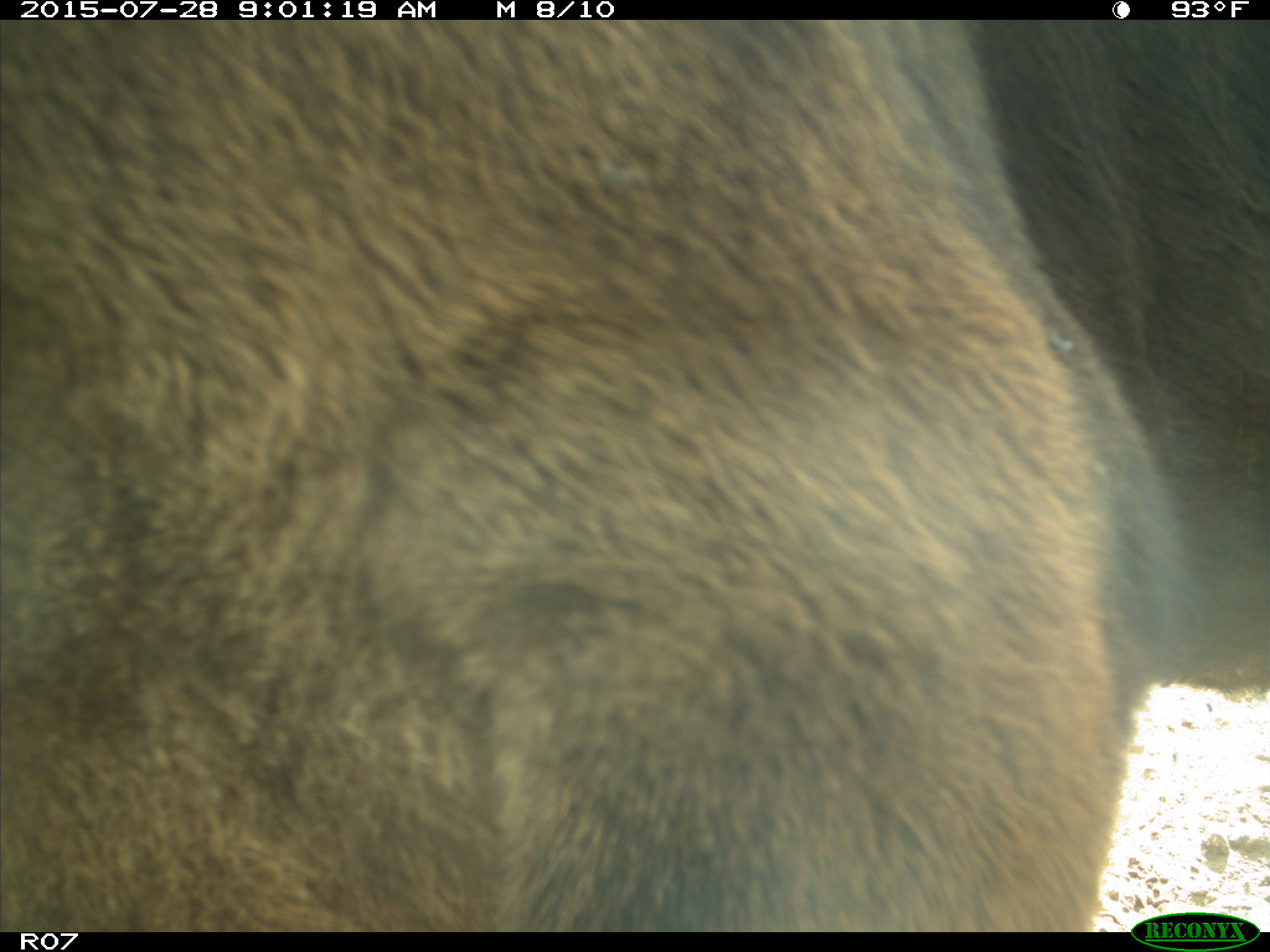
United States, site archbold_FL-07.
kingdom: Animalia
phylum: Chordata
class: Mammalia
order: Artiodactyla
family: Bovidae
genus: Bos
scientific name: Bos taurus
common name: domestic cow